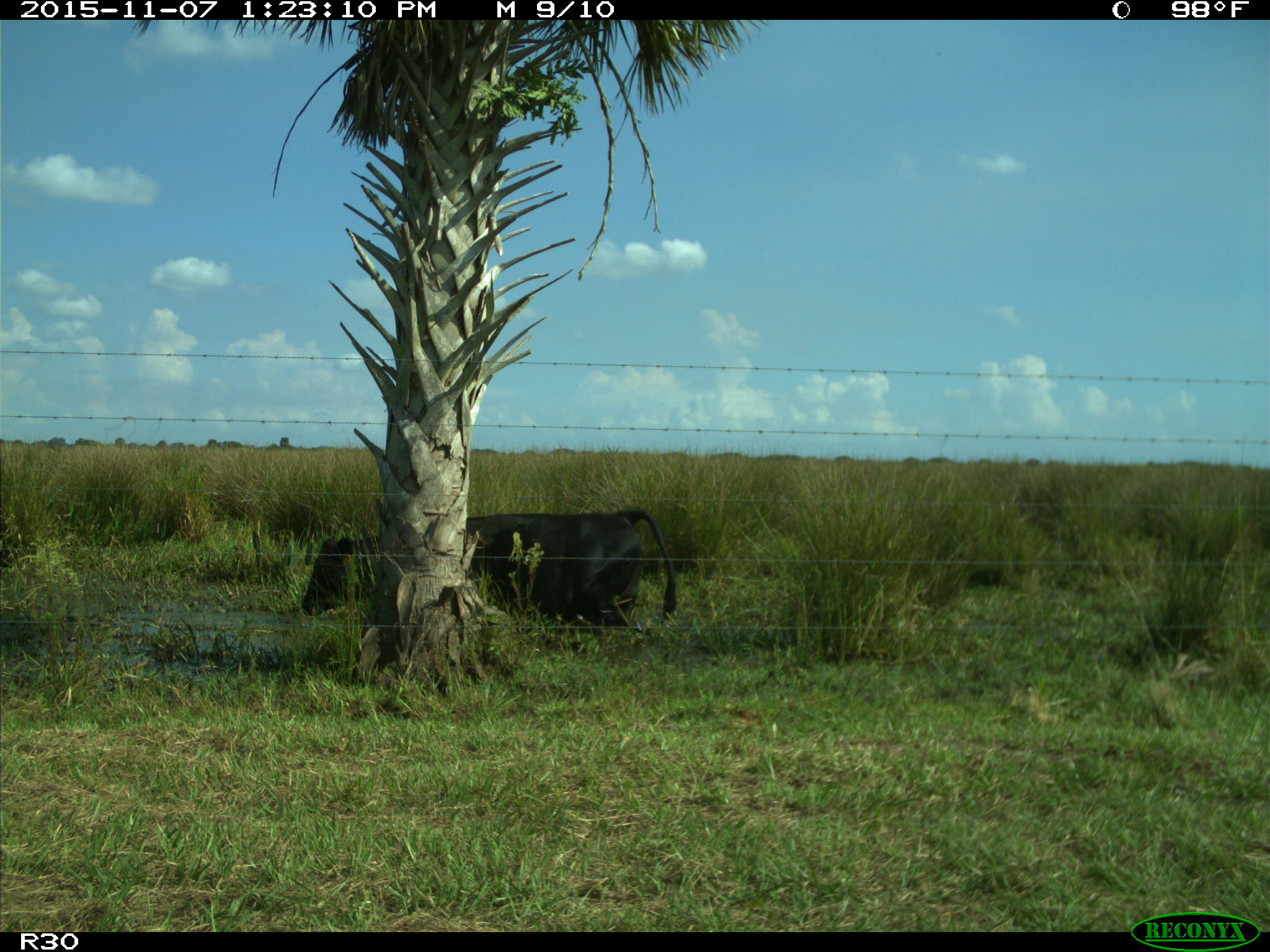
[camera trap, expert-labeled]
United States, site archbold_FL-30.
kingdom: Animalia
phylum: Chordata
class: Mammalia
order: Artiodactyla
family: Bovidae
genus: Bos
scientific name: Bos taurus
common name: domestic cow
Bos taurus (domestic cow).